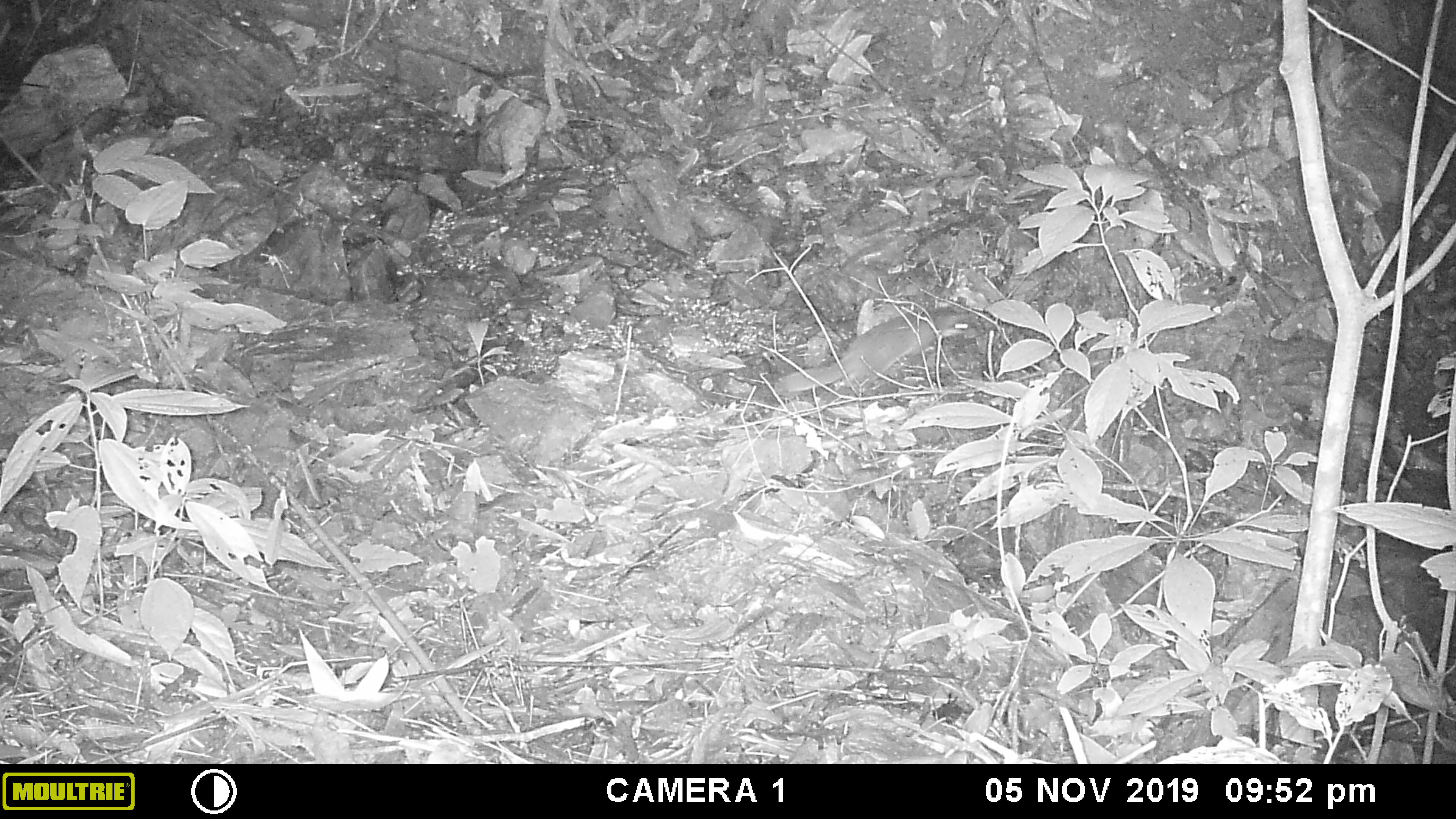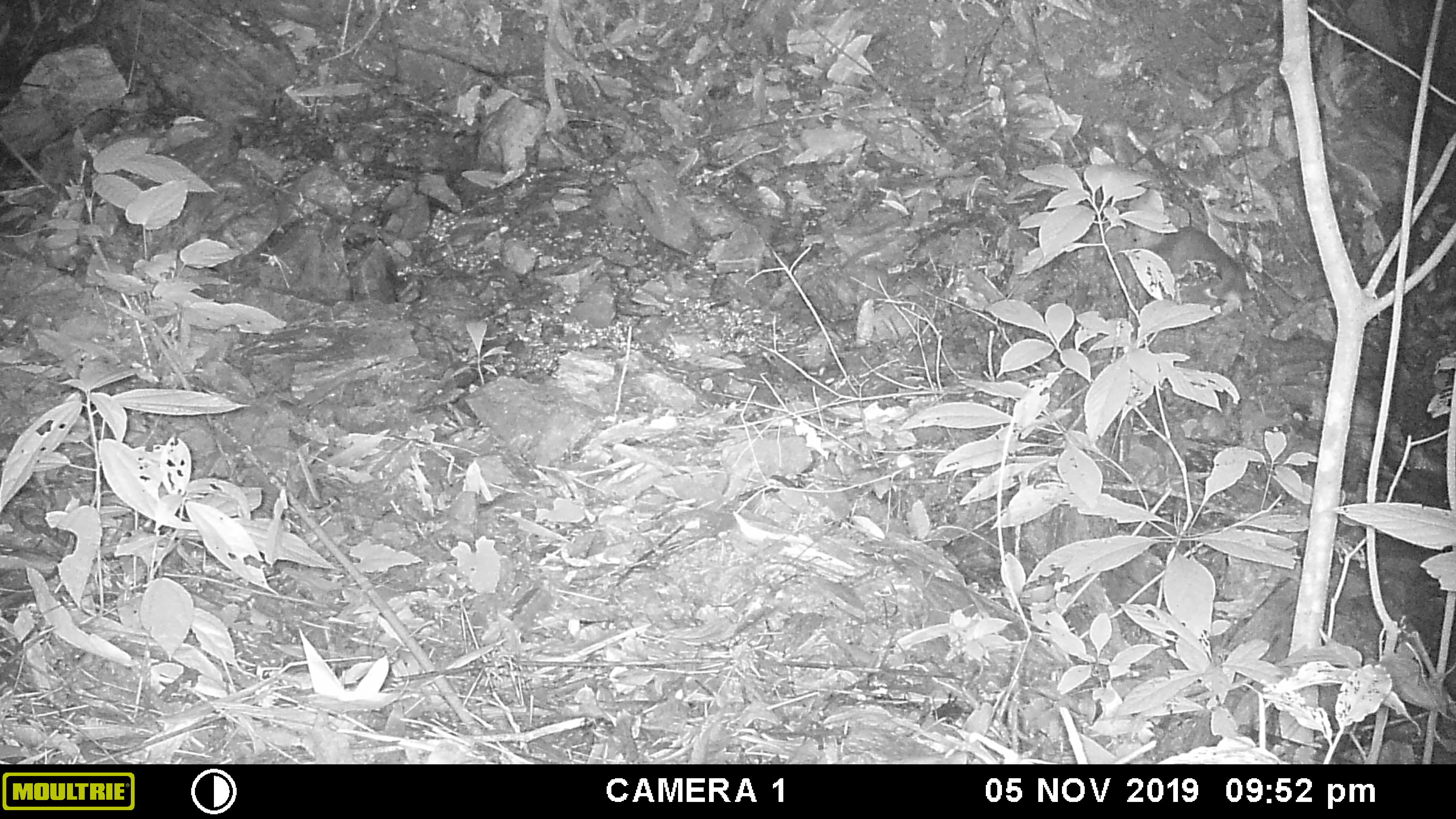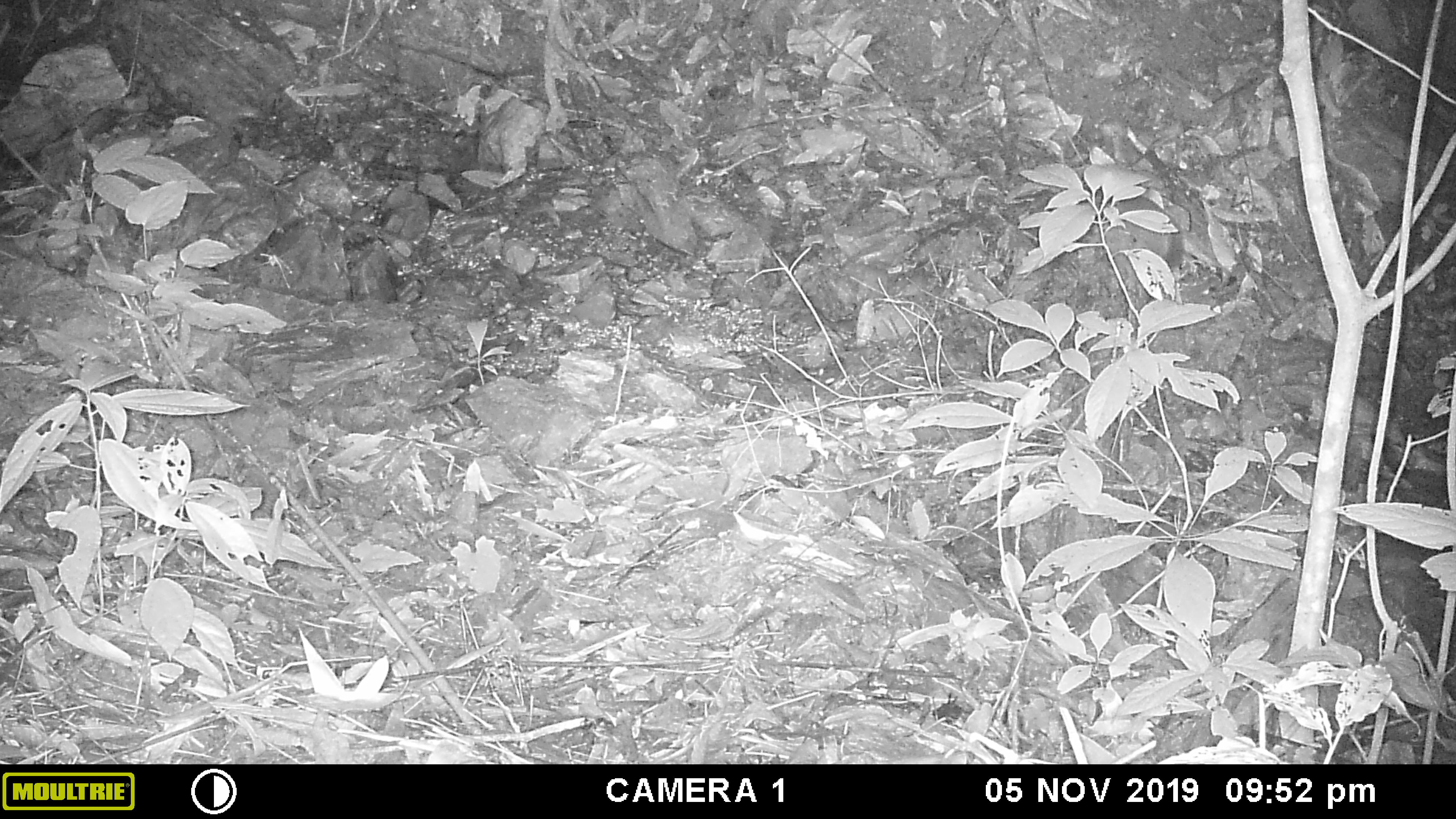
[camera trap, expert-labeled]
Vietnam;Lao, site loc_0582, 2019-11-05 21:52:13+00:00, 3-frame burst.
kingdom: Animalia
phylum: Chordata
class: Mammalia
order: Carnivora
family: Mustelidae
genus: Melogale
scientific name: Melogale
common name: ferret badger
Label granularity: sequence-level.